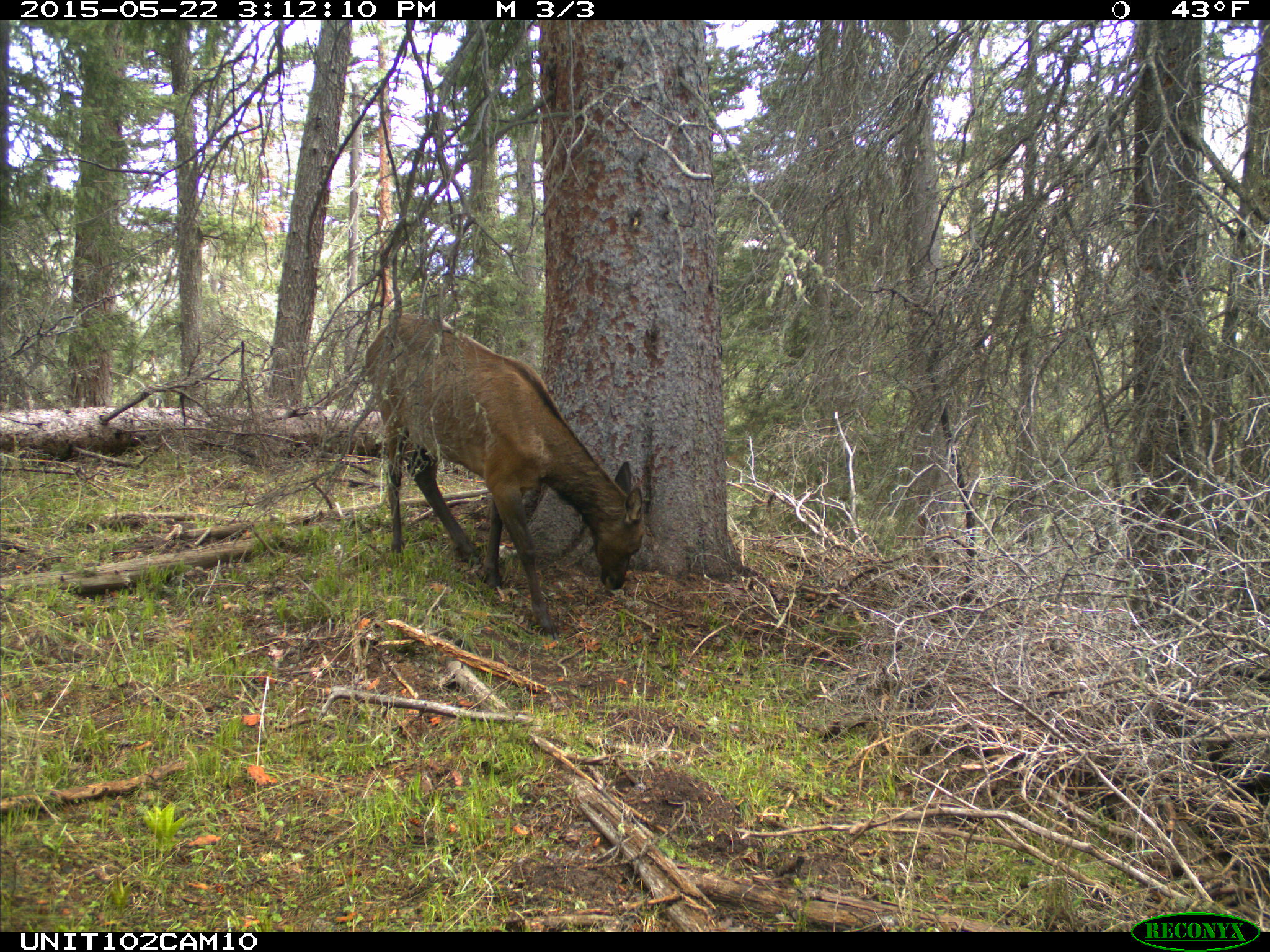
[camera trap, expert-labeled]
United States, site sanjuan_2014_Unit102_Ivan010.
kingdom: Animalia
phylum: Chordata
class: Mammalia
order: Artiodactyla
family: Cervidae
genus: Cervus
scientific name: Cervus elaphus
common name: red deer